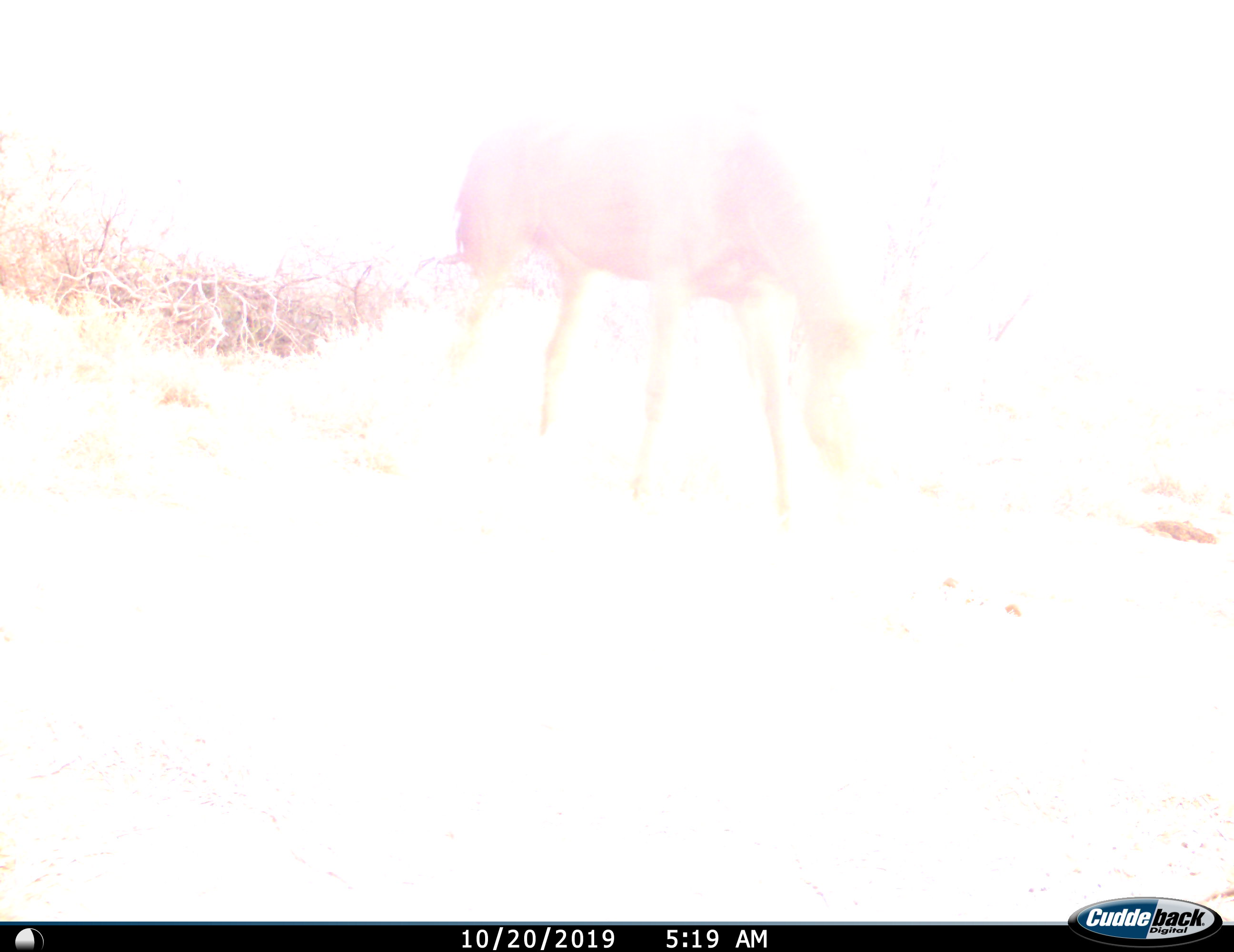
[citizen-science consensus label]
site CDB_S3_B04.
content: unidentified animal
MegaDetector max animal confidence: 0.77